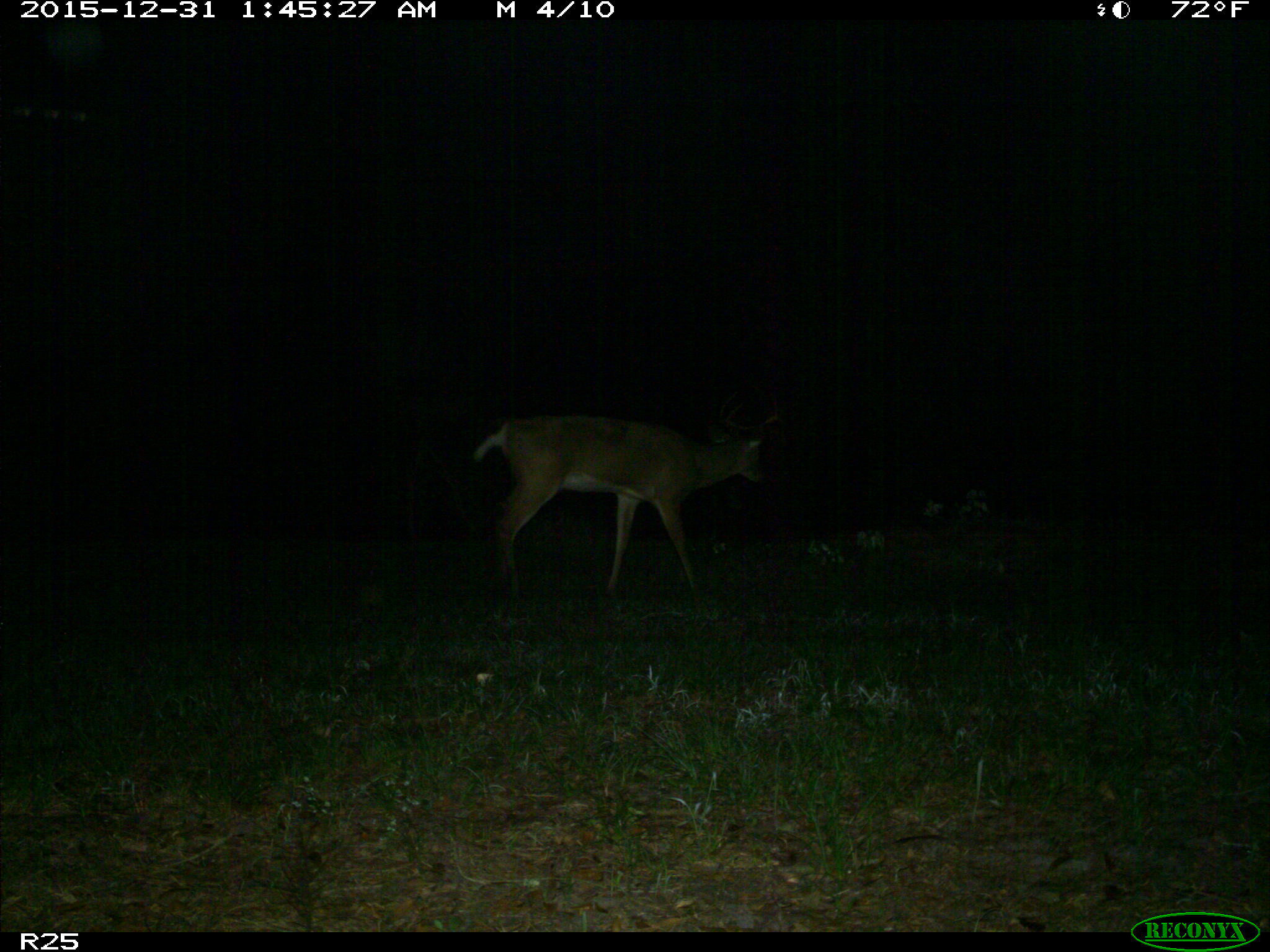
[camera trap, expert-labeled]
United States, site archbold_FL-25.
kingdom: Animalia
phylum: Chordata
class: Mammalia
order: Artiodactyla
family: Cervidae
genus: Odocoileus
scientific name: Odocoileus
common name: deer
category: unidentified deer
Unidentified deer (deer) (Odocoileus).